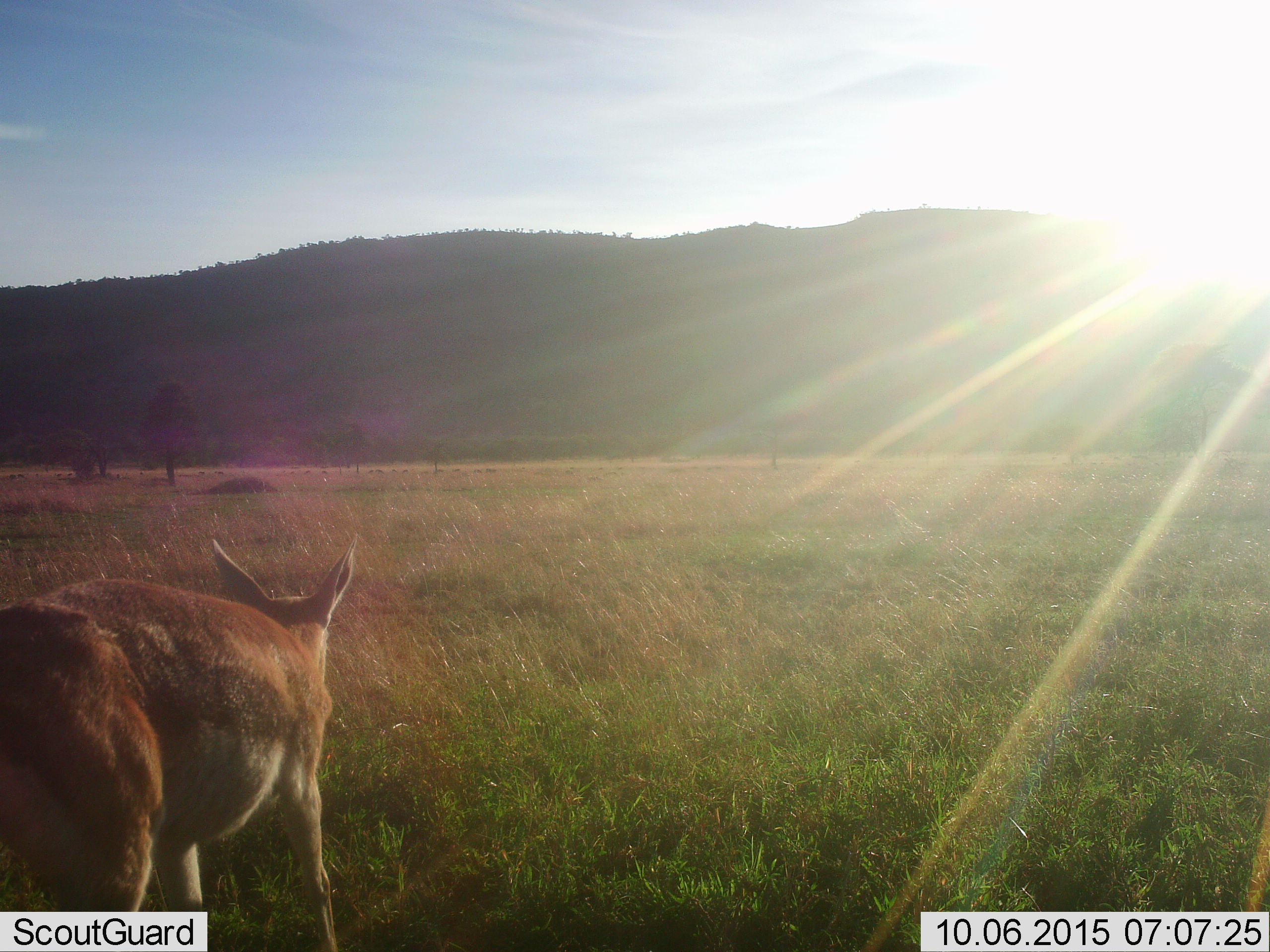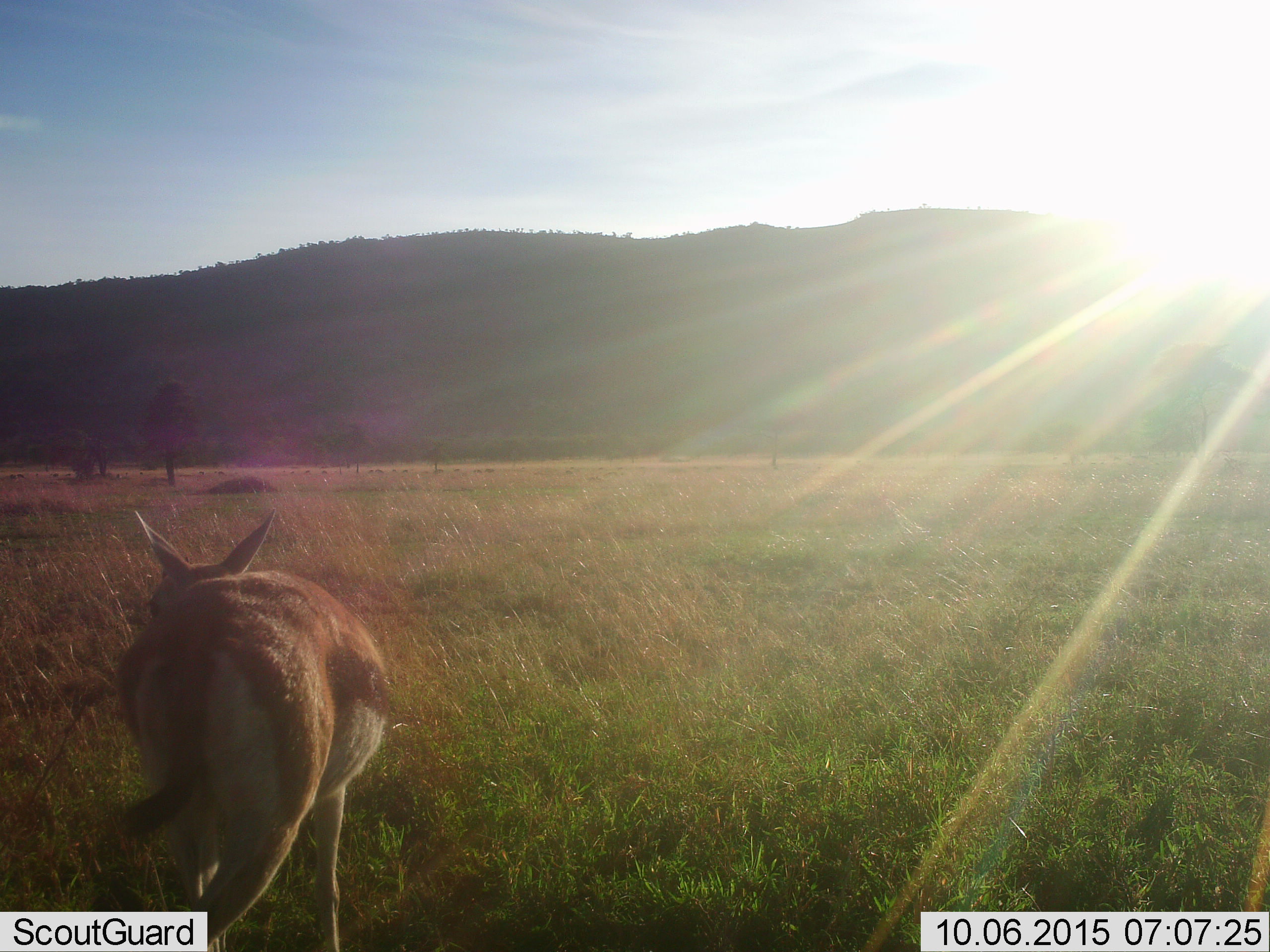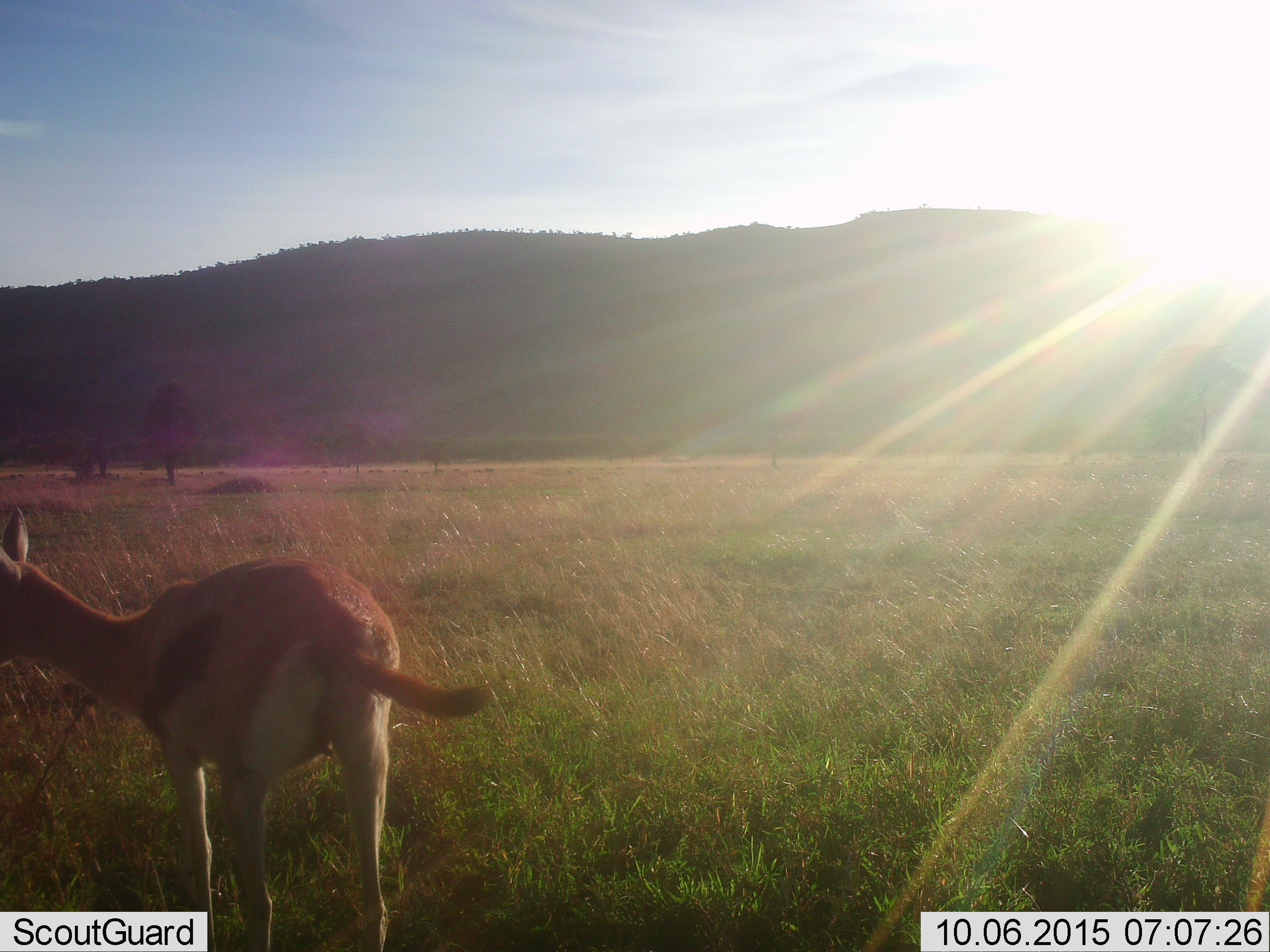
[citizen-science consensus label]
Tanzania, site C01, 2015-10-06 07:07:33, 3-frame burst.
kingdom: Animalia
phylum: Chordata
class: Mammalia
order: Artiodactyla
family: Bovidae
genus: Eudorcas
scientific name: Eudorcas thomsonii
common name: thomson's gazelle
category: gazellethomsons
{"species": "gazellethomsons (thomson's gazelle) (Eudorcas thomsonii)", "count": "1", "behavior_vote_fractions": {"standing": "17%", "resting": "0%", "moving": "92%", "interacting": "0%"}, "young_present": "8%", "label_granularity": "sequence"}